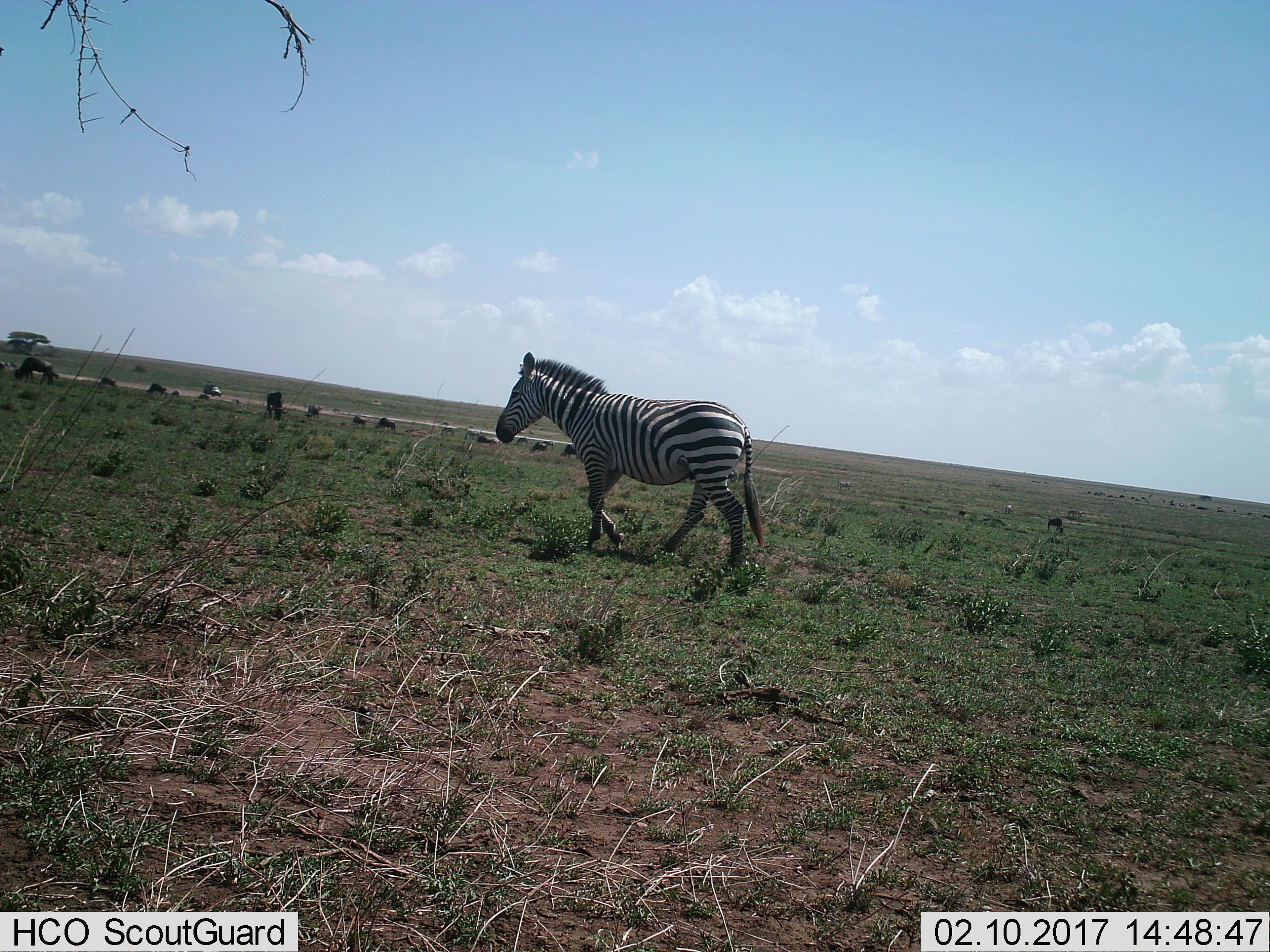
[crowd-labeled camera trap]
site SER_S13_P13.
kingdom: Animalia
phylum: Chordata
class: Mammalia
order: Artiodactyla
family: Bovidae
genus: Connochaetes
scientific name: Connochaetes taurinus taurinus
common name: blue wildebeest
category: wildebeestblue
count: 11-50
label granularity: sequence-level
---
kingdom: Animalia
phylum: Chordata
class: Mammalia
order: Perissodactyla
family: Equidae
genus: Equus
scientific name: Equus quagga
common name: plains zebra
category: zebraplains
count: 1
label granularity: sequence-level